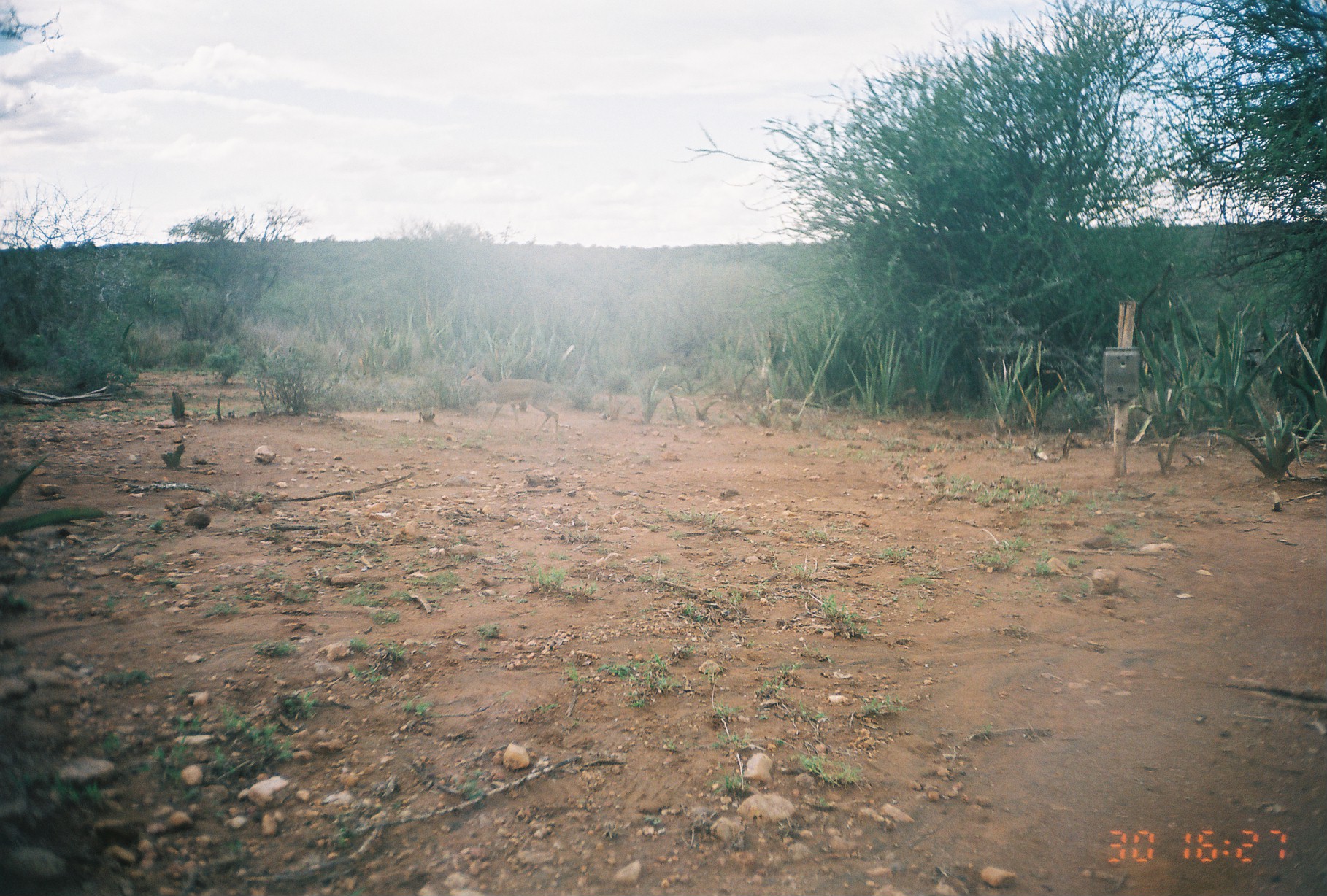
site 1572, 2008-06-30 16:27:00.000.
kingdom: Animalia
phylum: Chordata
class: Mammalia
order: Artiodactyla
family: Bovidae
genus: Madoqua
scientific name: Madoqua guentheri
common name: günther's dik-dik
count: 2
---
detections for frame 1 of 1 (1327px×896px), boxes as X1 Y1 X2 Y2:
madoqua guentheri: 460 358 560 445